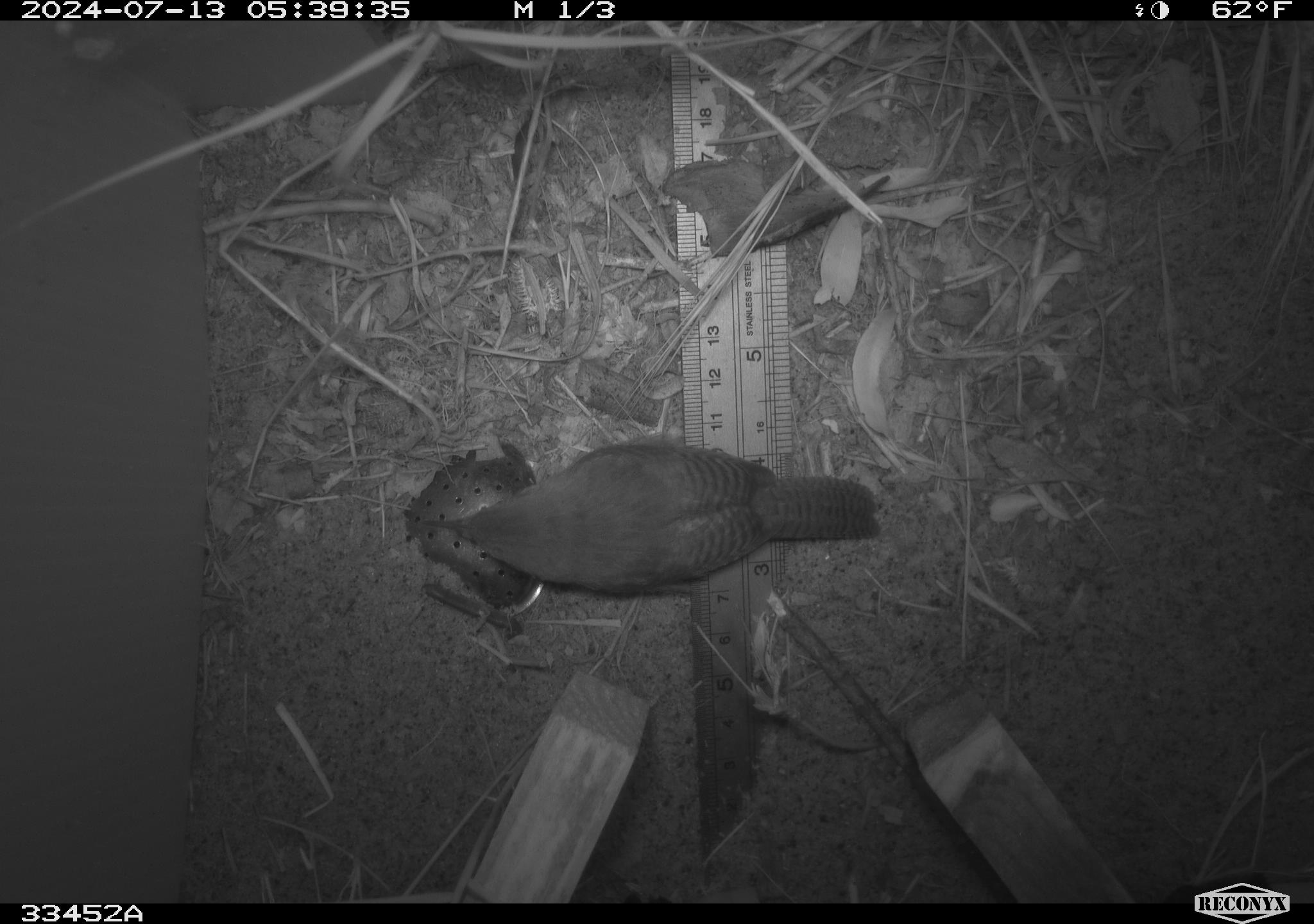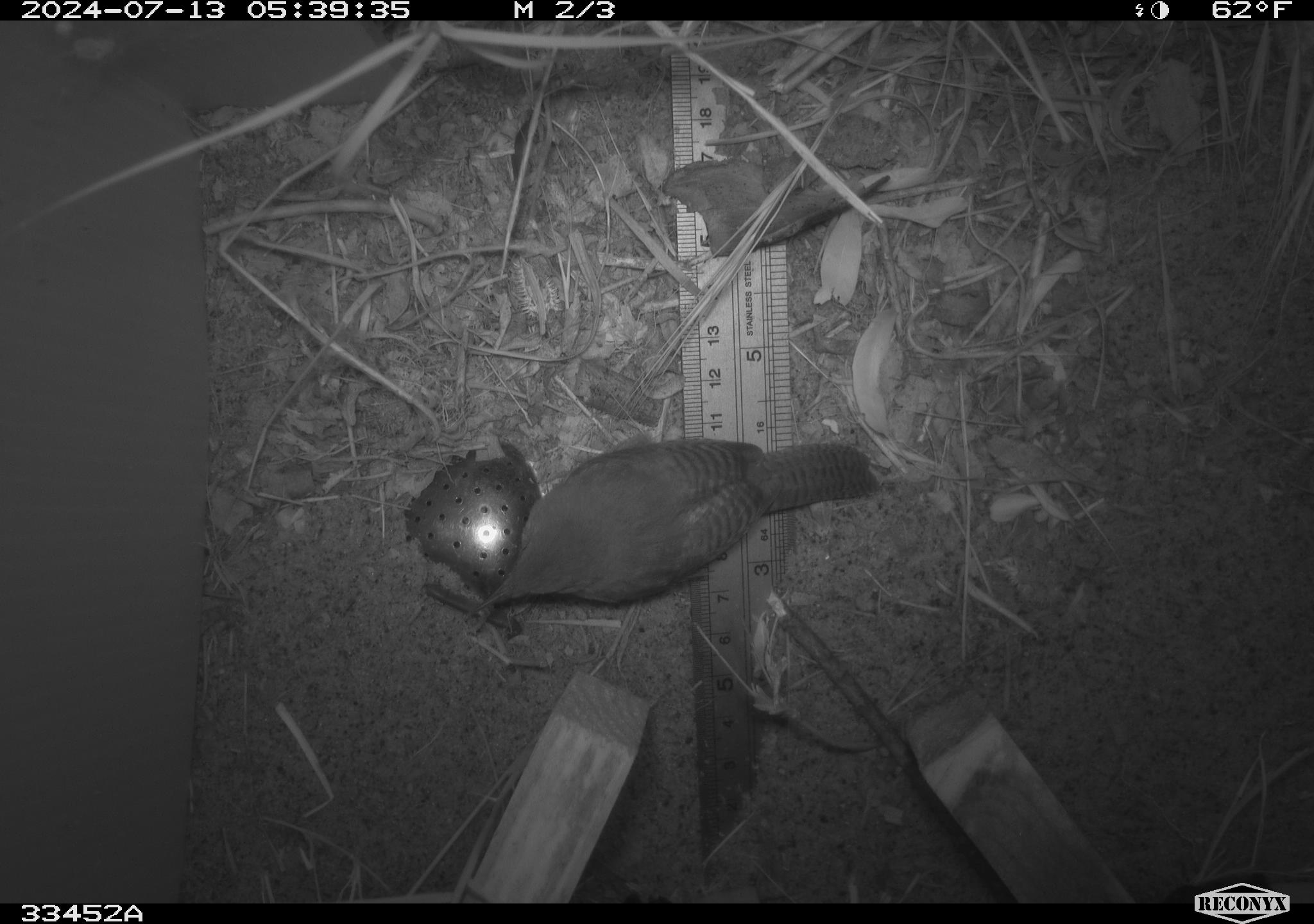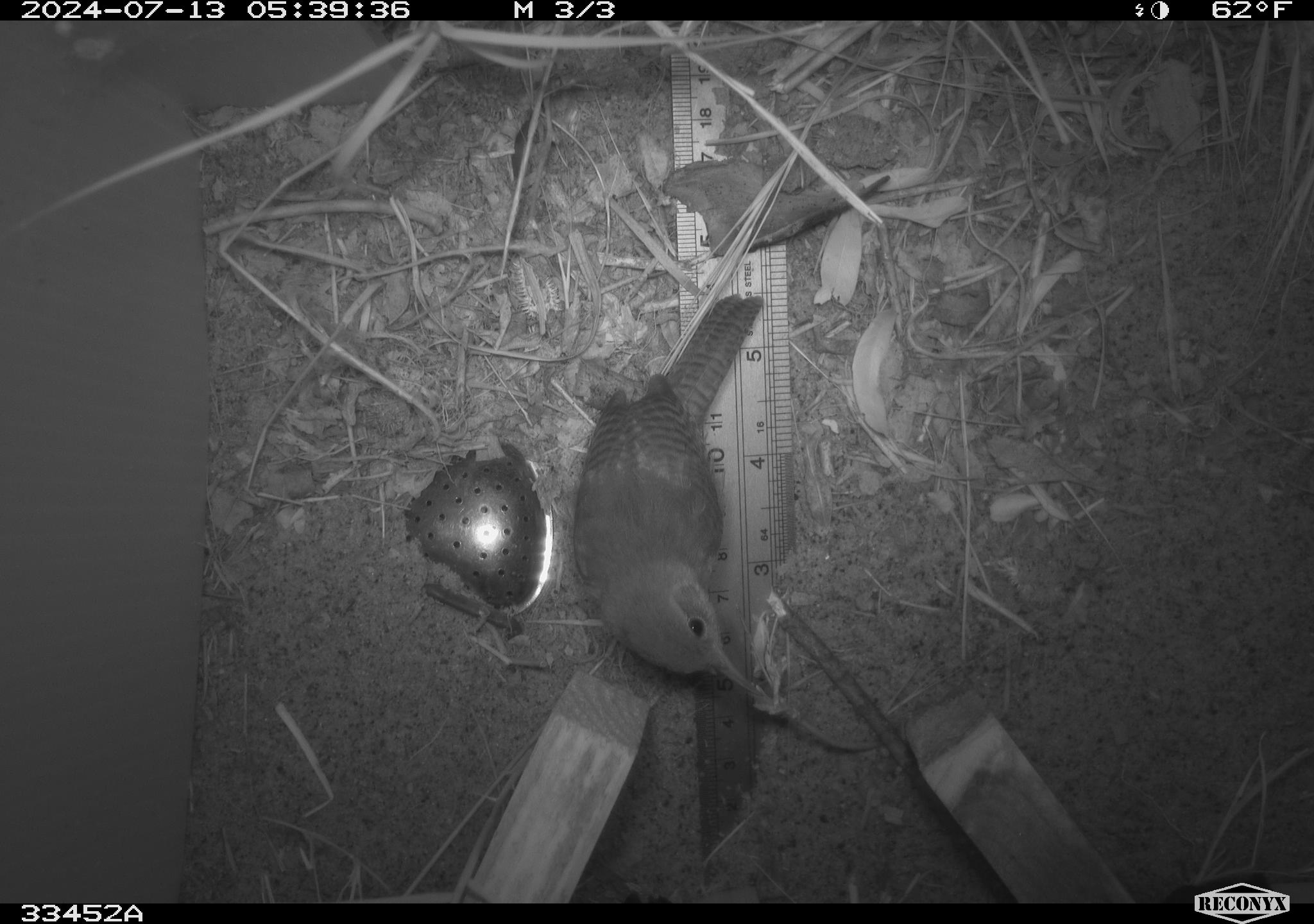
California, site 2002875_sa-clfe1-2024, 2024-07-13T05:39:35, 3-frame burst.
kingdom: Animalia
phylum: Chordata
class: Aves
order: Passeriformes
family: Troglodytidae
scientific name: Troglodytidae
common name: wren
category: troglodytidae family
Troglodytidae family (wren) (Troglodytidae).